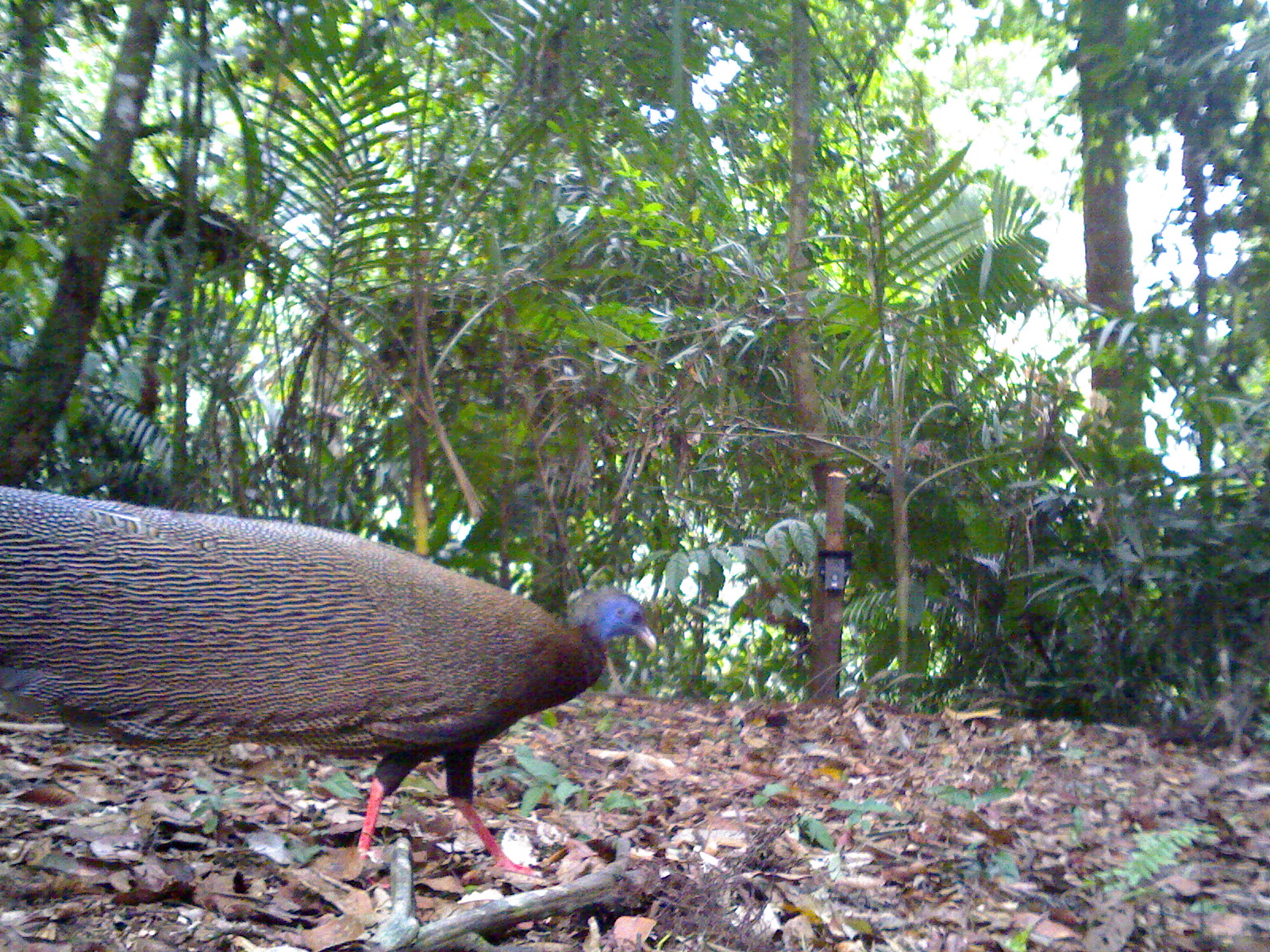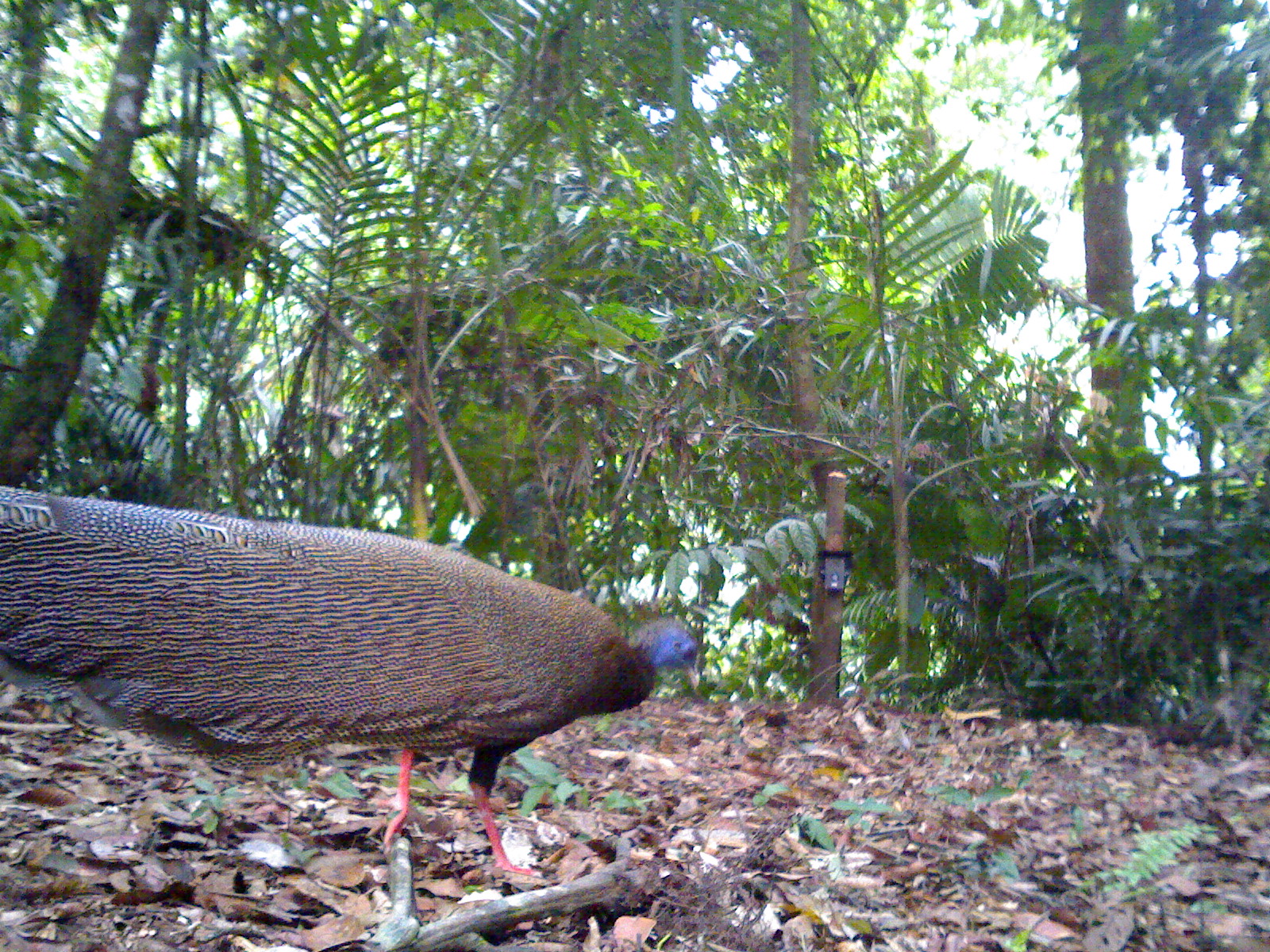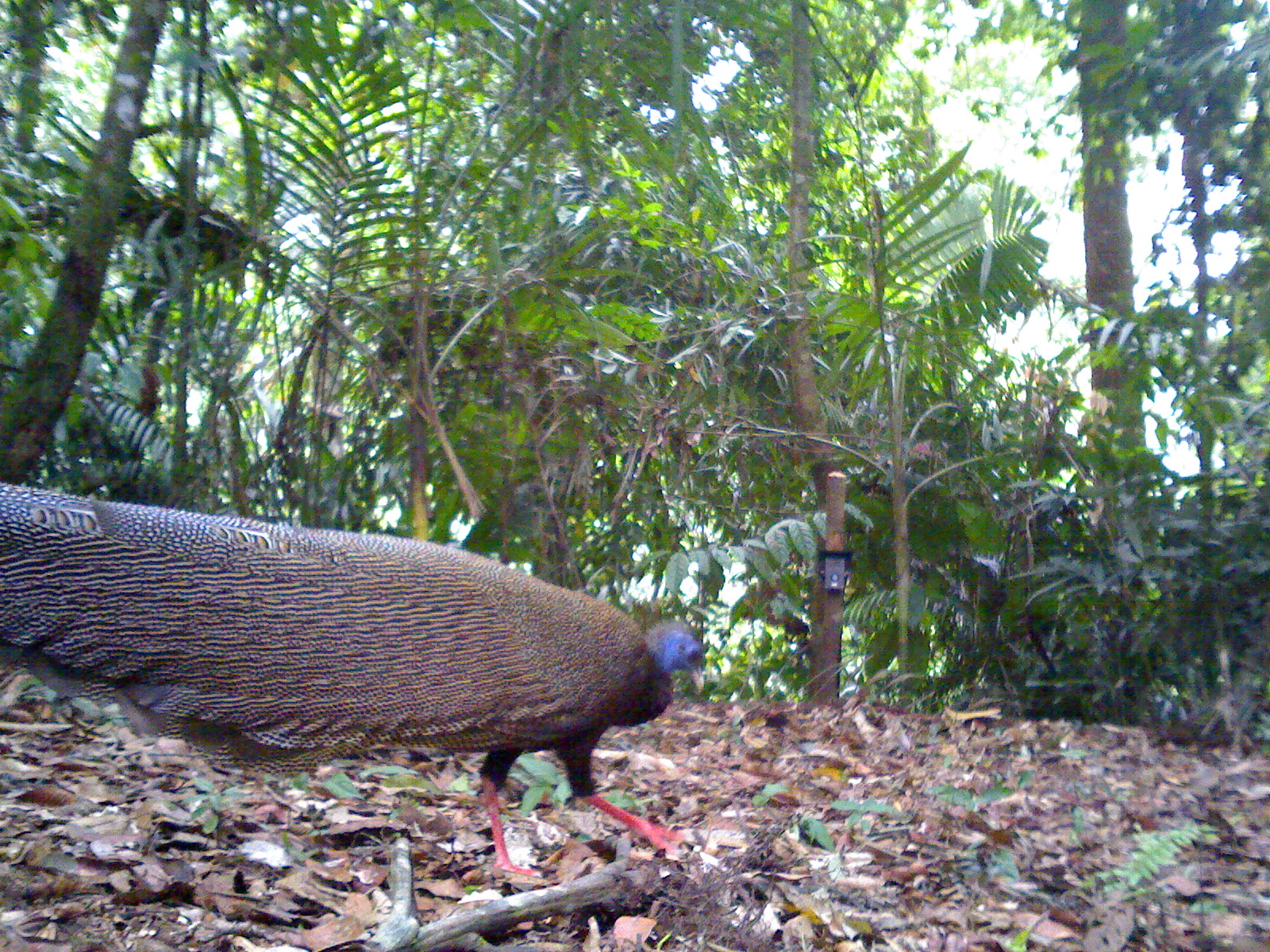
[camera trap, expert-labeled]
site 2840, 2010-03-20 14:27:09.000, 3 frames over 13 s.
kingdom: Animalia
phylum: Chordata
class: Aves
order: Galliformes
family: Phasianidae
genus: Argusianus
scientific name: Argusianus argus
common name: great argus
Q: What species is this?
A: Argusianus argus (great argus).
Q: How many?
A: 1.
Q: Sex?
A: Female.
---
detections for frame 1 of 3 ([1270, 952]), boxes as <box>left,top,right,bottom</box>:
argusianus argus: <box>0,481,654,877</box>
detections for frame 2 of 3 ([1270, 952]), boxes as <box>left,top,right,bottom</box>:
argusianus argus: <box>0,481,703,880</box>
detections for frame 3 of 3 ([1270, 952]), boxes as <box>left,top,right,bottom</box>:
argusianus argus: <box>0,480,705,874</box>